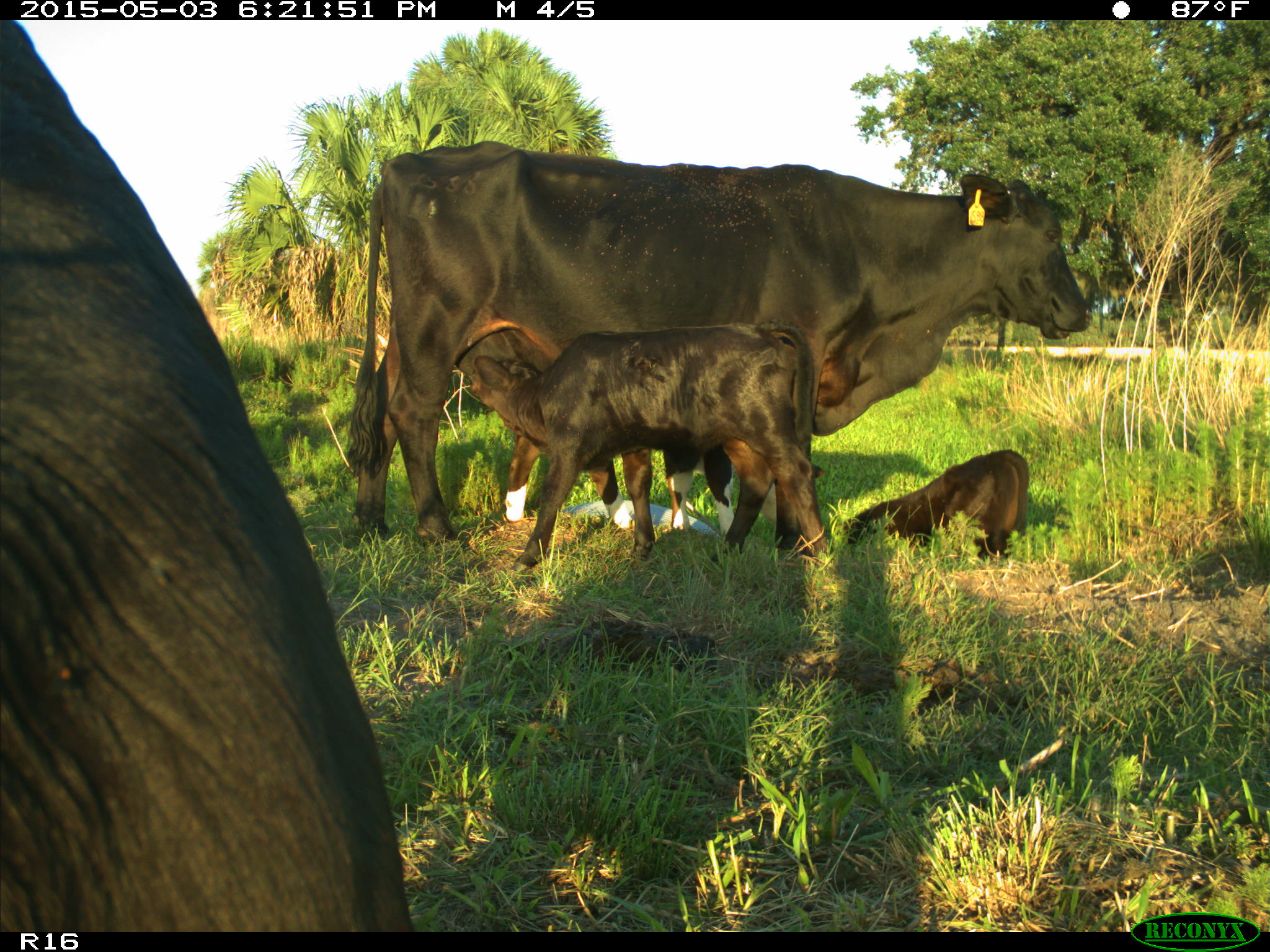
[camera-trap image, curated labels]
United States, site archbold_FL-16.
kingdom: Animalia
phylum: Chordata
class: Mammalia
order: Artiodactyla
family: Bovidae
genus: Bos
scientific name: Bos taurus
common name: domestic cow